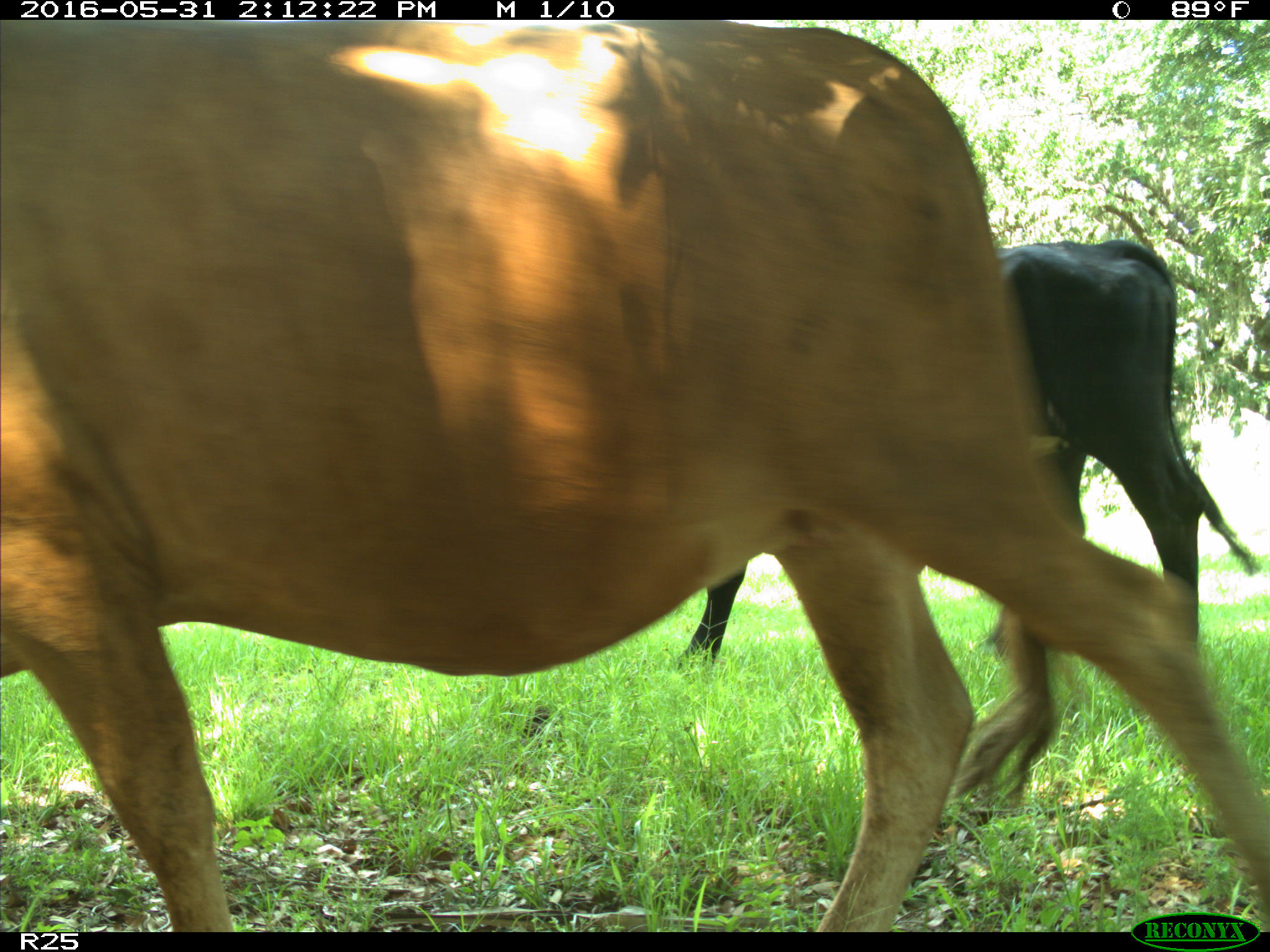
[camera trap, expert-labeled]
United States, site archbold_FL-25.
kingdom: Animalia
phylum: Chordata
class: Mammalia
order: Artiodactyla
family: Bovidae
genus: Bos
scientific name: Bos taurus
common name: domestic cow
Bos taurus (domestic cow).